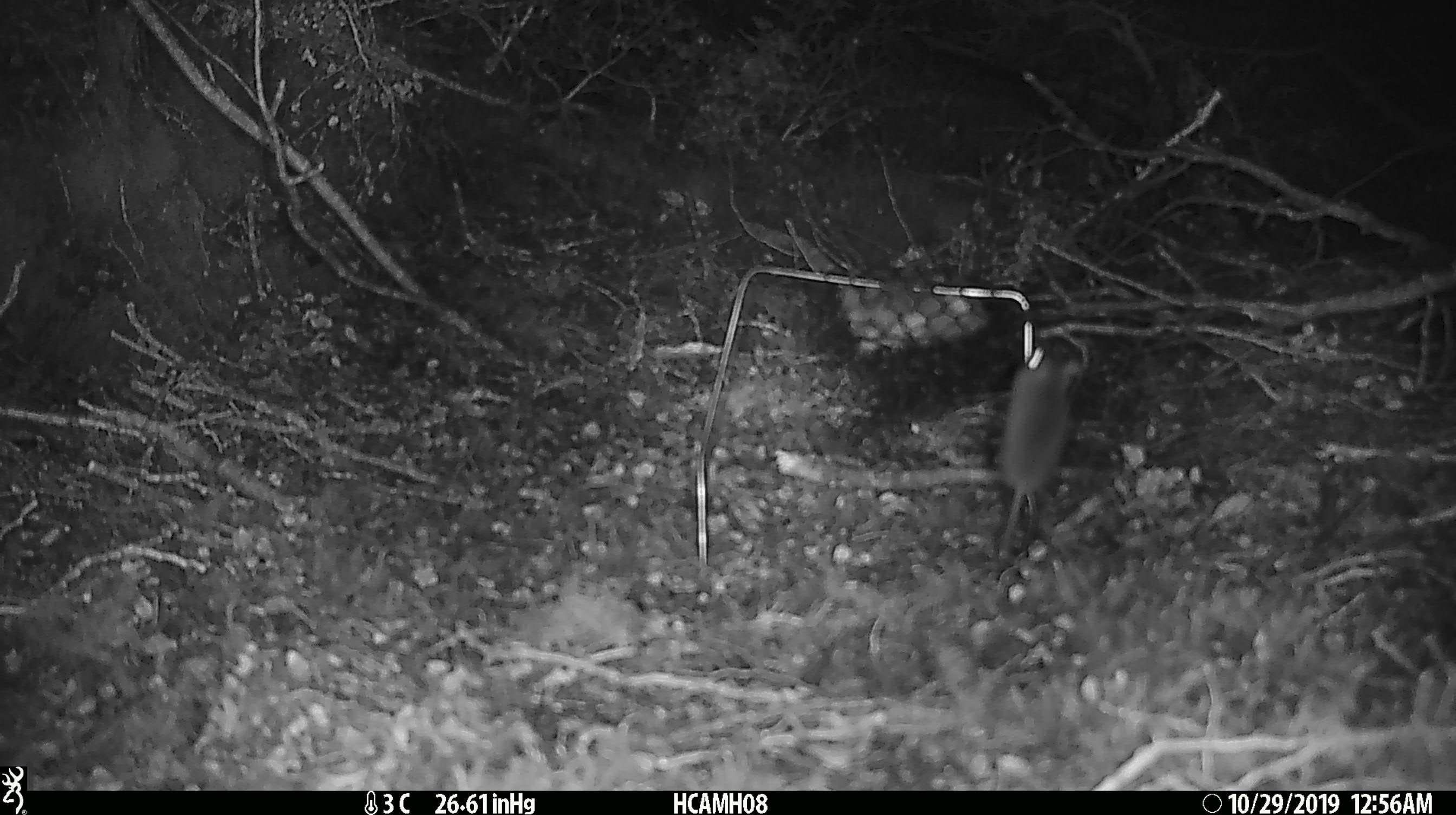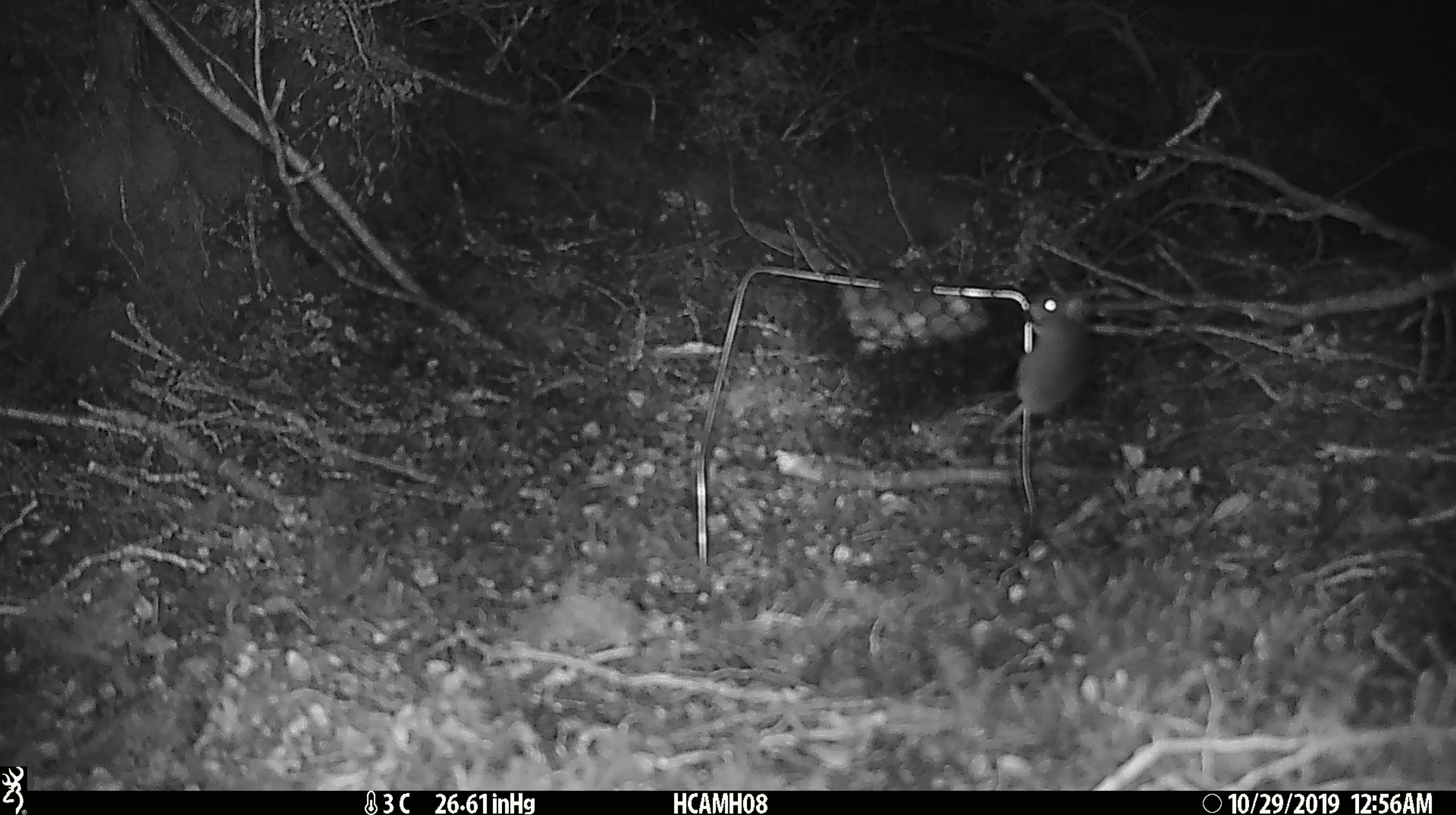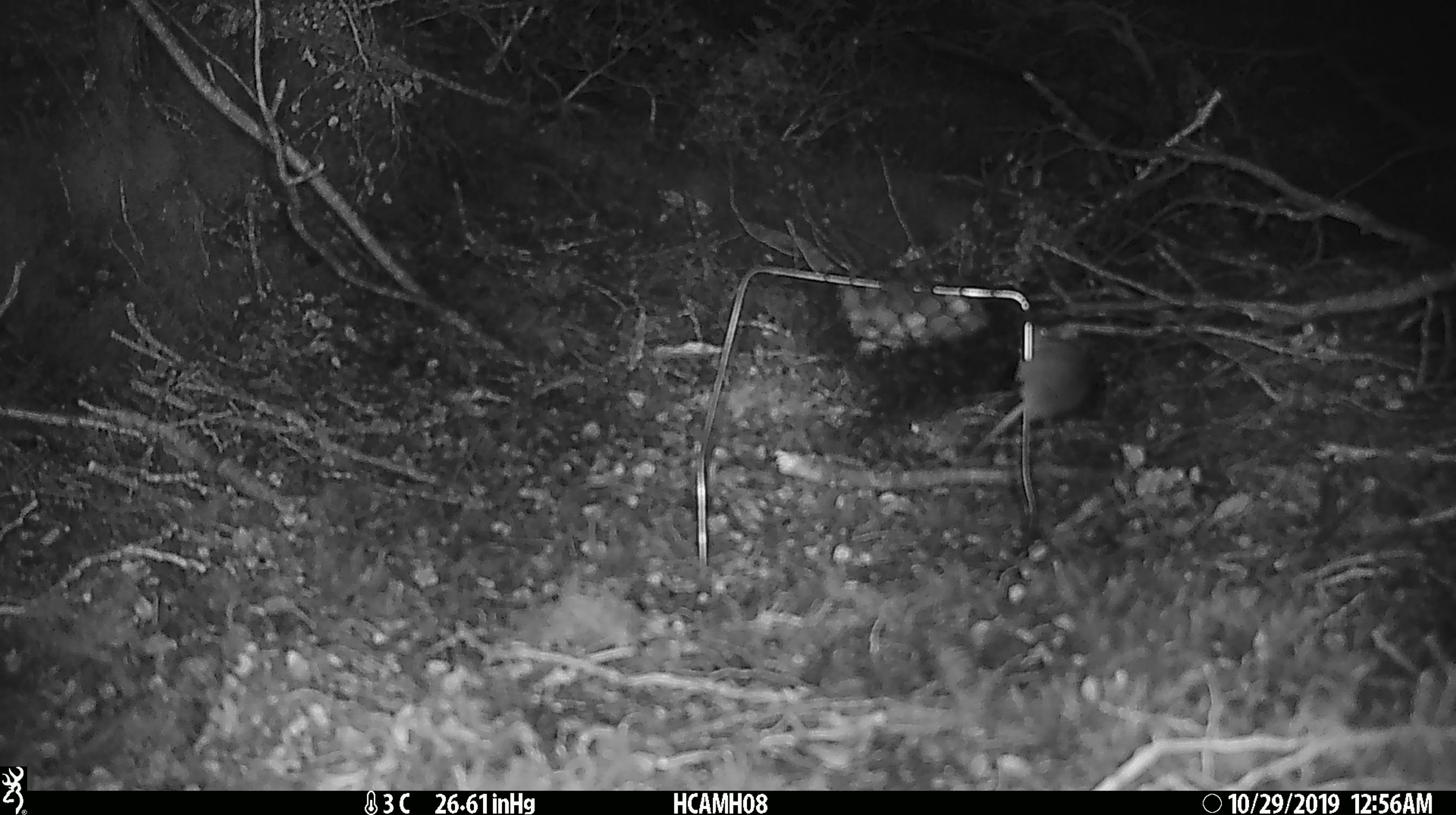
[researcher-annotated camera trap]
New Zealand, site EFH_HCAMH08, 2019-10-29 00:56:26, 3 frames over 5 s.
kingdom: Animalia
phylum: Chordata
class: Mammalia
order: Rodentia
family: Muridae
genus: Mus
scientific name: Mus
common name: mouse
Mouse (Mus).